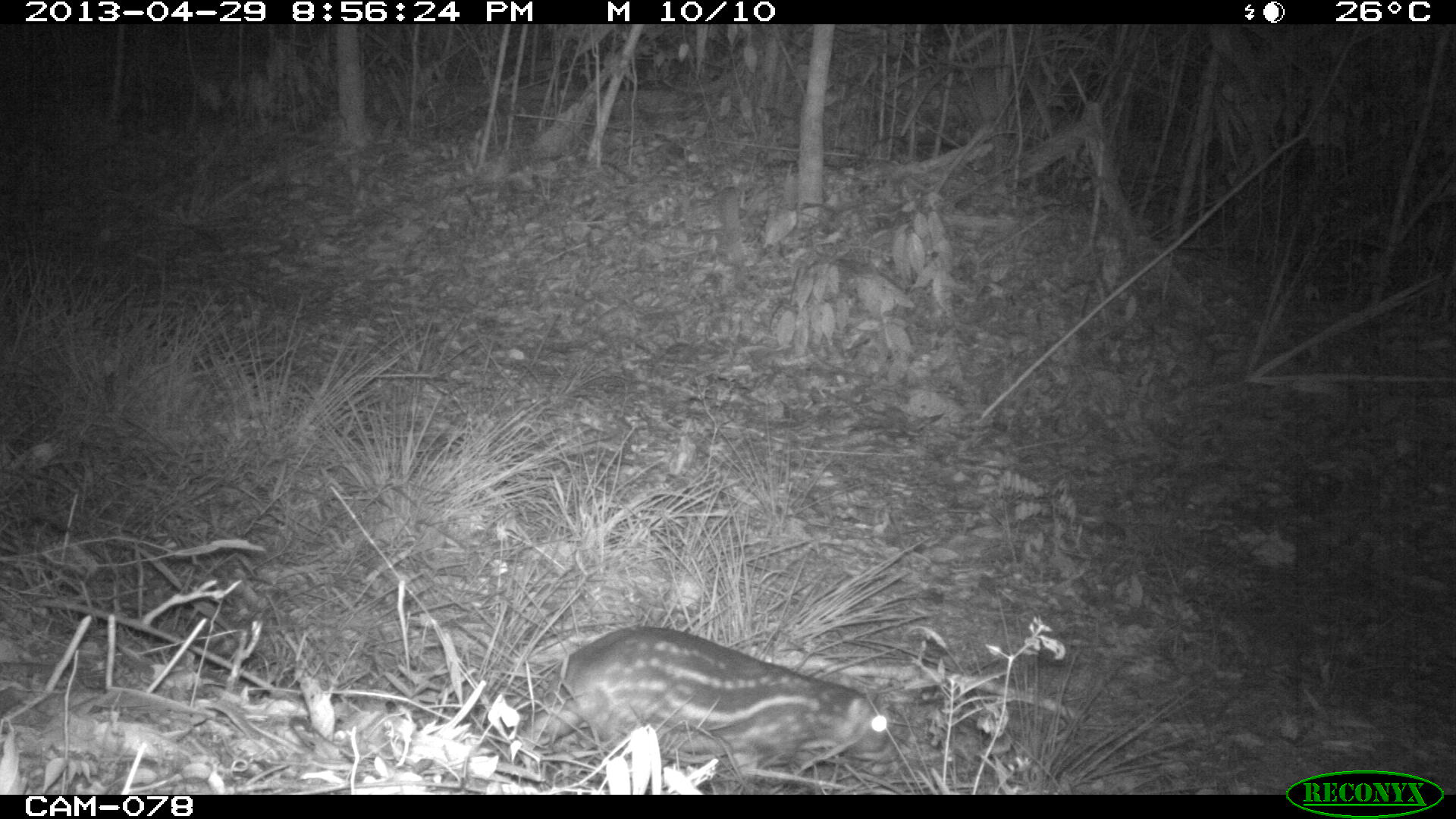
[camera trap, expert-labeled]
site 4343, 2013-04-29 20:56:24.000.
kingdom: Animalia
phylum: Chordata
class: Mammalia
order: Rodentia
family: Cuniculidae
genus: Cuniculus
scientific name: Cuniculus paca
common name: lowland paca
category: agouti paca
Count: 1.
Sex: female.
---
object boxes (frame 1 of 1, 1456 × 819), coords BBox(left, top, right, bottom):
agouti paca: BBox(508, 625, 899, 791)